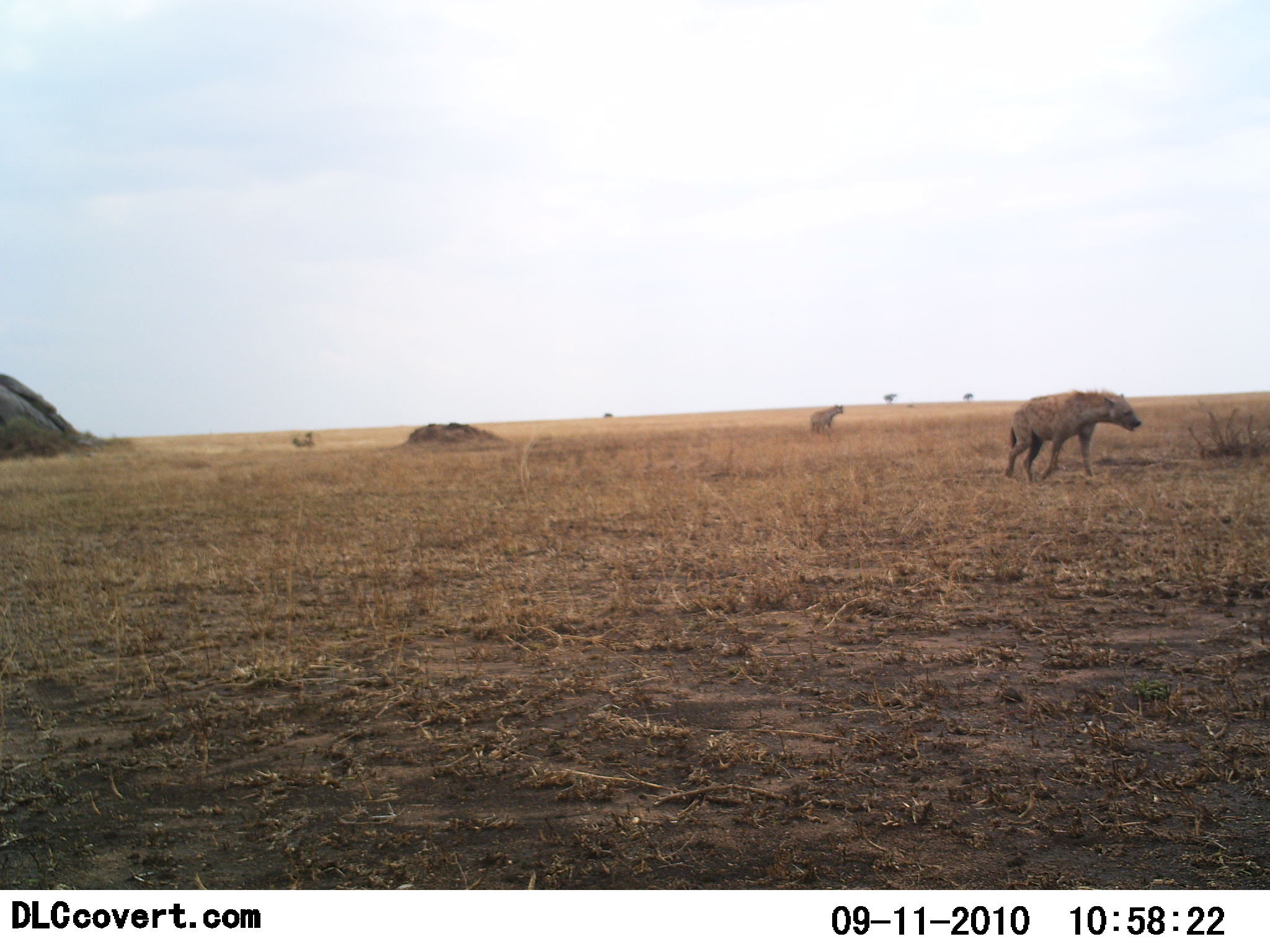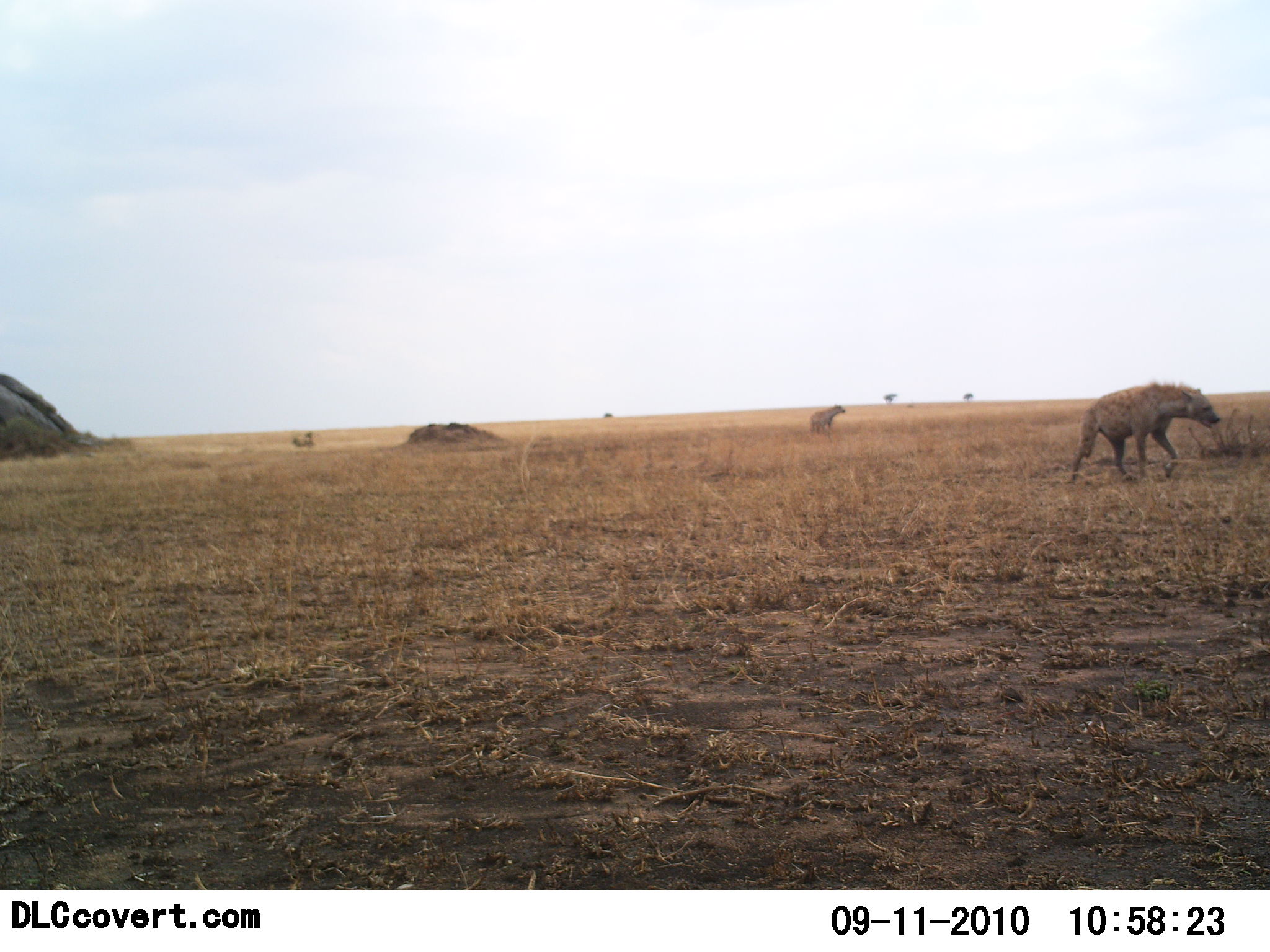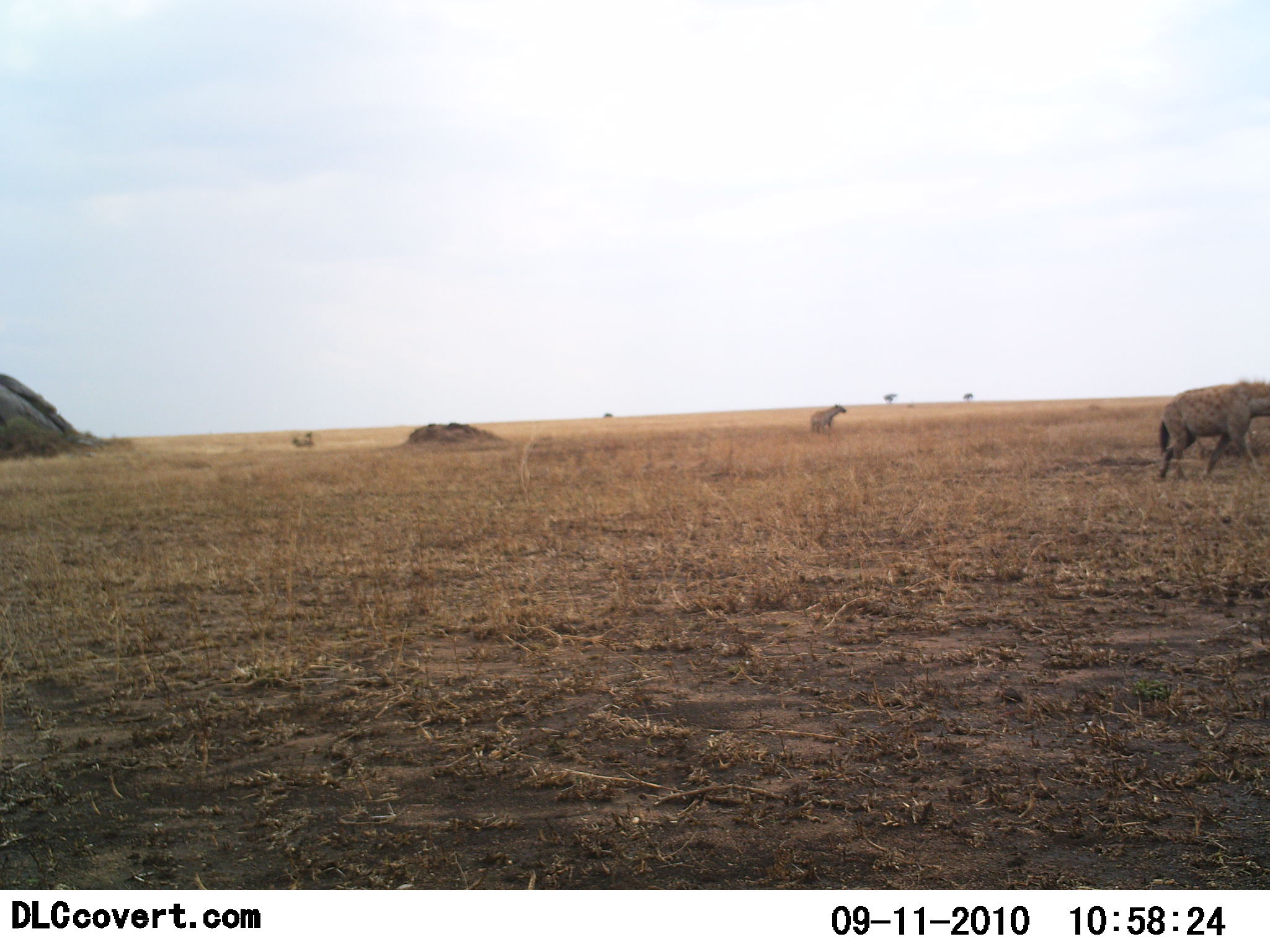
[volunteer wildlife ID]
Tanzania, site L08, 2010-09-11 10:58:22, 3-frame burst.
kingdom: Animalia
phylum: Chordata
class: Mammalia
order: Carnivora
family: Hyaenidae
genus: Crocuta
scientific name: Crocuta crocuta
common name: spotted hyena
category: hyenaspotted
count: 2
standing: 47%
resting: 29%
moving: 88%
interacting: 0%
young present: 0%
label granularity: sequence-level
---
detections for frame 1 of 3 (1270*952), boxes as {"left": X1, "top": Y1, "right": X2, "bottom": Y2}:
animal: {"left": 1004, "top": 388, "right": 1141, "bottom": 483}; {"left": 811, "top": 404, "right": 843, "bottom": 434}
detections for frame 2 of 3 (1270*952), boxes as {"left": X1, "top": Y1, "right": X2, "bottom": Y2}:
animal: {"left": 1069, "top": 381, "right": 1220, "bottom": 482}; {"left": 811, "top": 404, "right": 845, "bottom": 433}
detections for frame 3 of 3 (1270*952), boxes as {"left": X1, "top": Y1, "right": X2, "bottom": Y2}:
animal: {"left": 1158, "top": 380, "right": 1270, "bottom": 481}; {"left": 811, "top": 404, "right": 846, "bottom": 433}